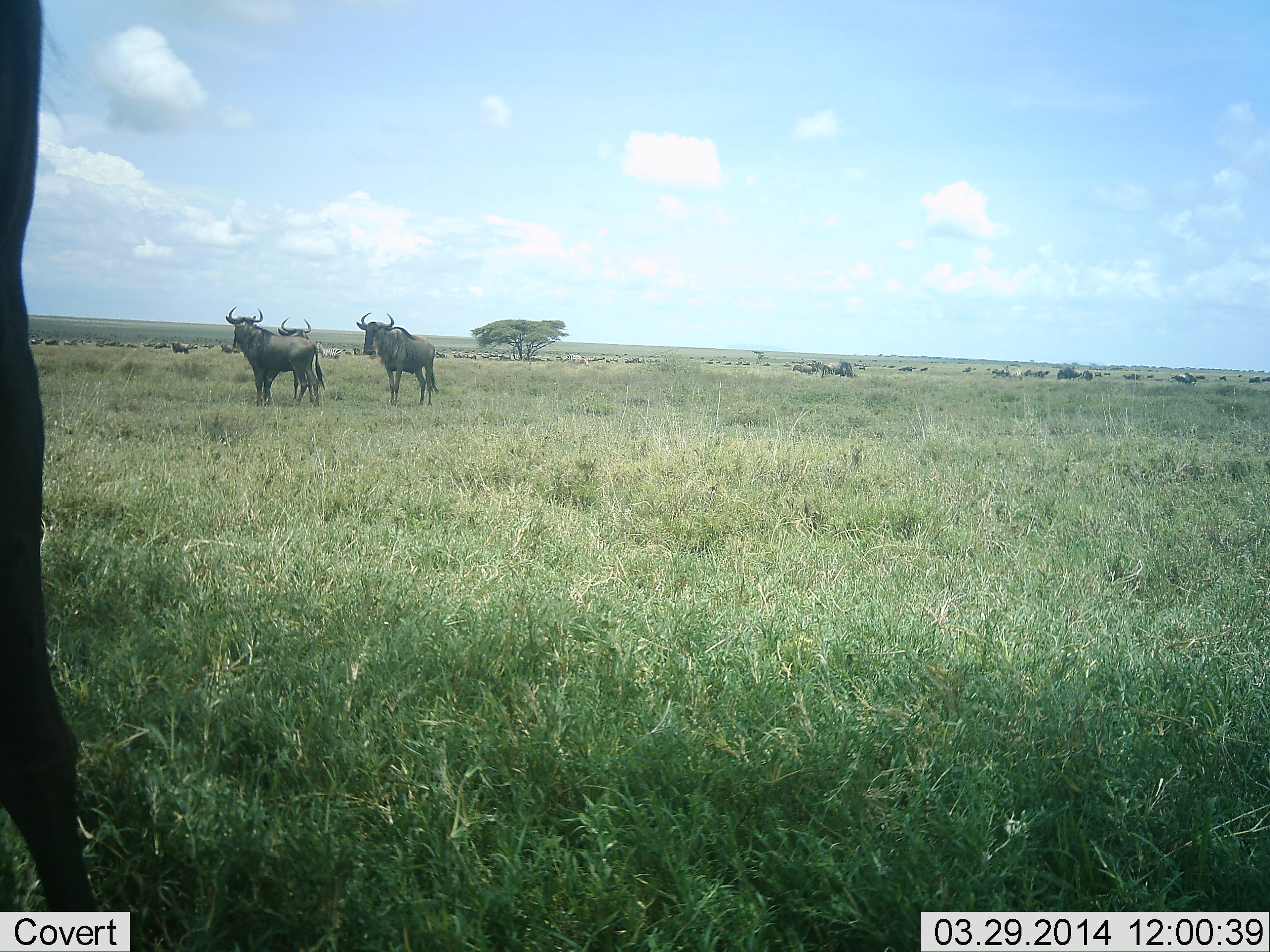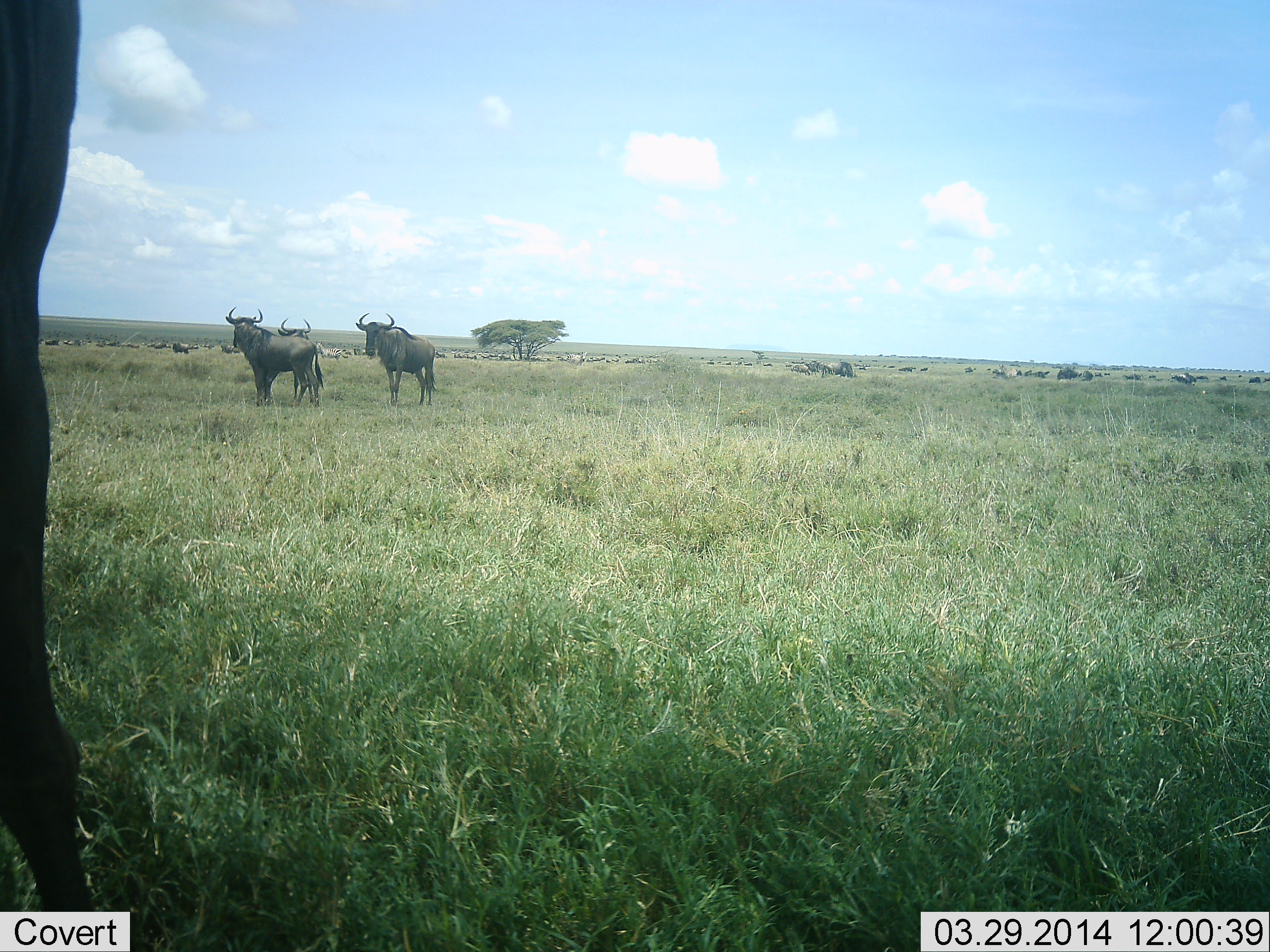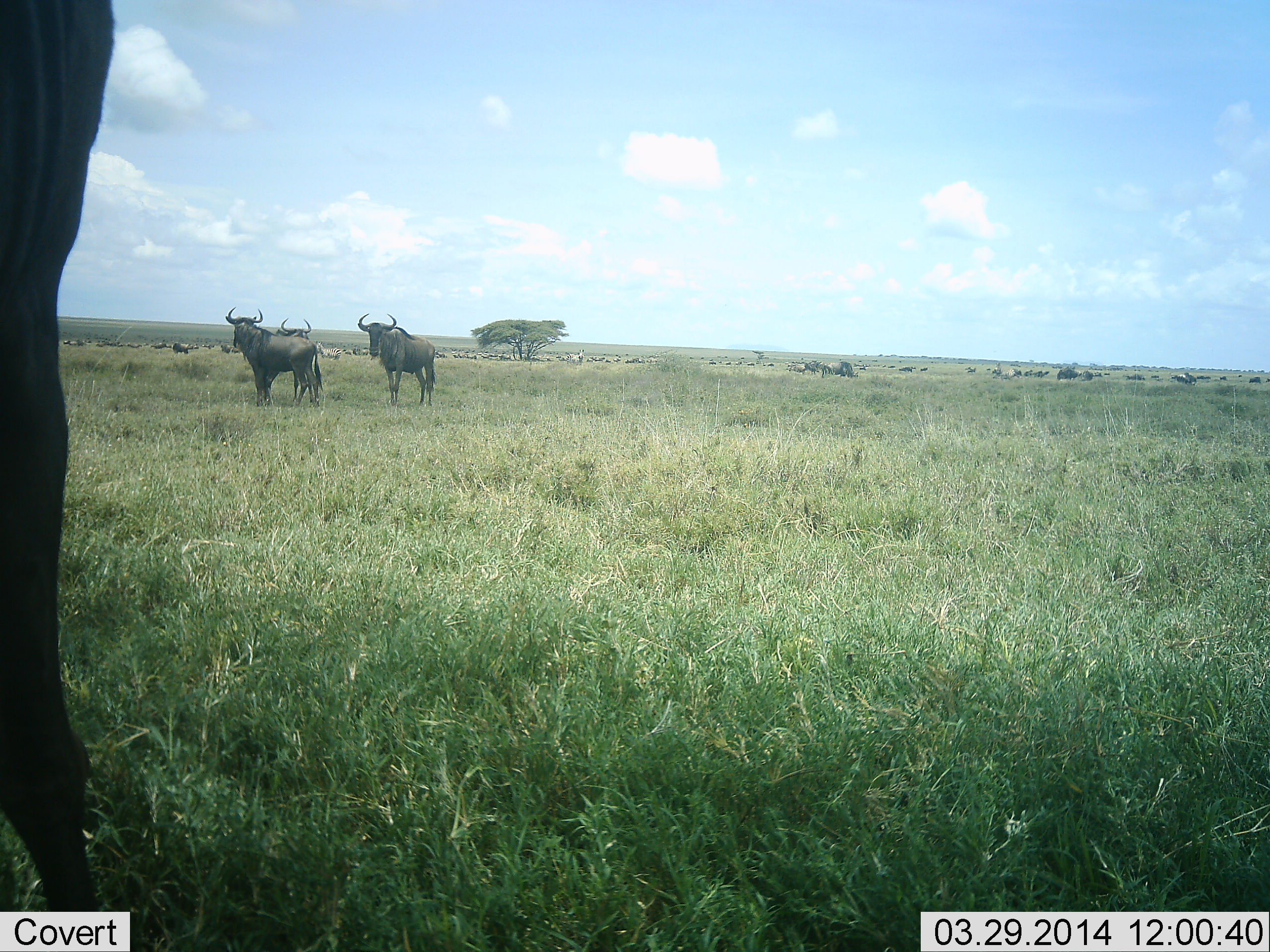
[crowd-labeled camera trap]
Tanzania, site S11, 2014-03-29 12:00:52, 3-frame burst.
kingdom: Animalia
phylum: Chordata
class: Mammalia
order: Artiodactyla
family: Bovidae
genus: Connochaetes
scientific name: Connochaetes taurinus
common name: blue wildebeest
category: wildebeest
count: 11-50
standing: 100%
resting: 9%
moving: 18%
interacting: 0%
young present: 0%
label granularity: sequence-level